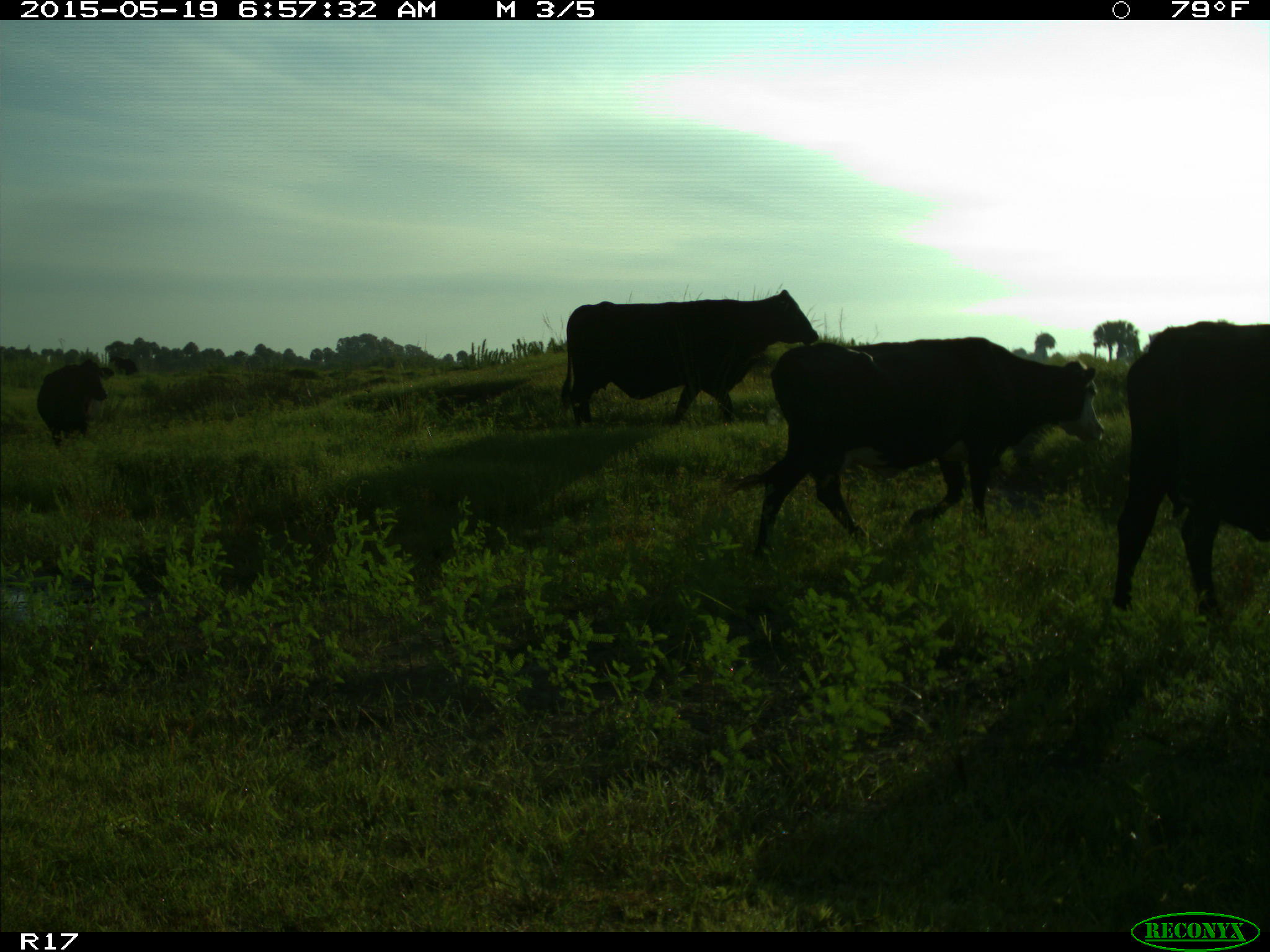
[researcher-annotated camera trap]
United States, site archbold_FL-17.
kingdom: Animalia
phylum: Chordata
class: Mammalia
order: Artiodactyla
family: Bovidae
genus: Bos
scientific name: Bos taurus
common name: domestic cow